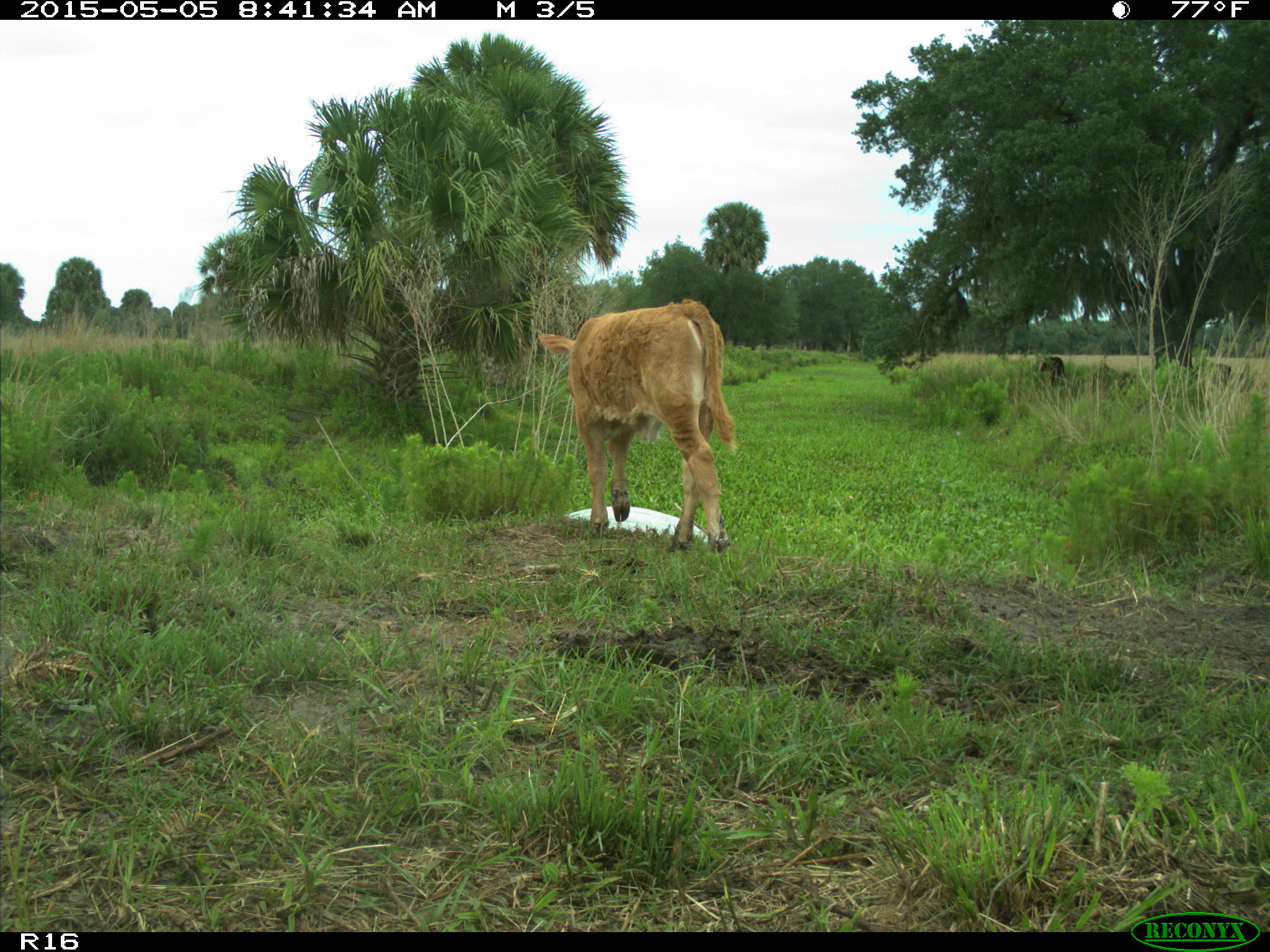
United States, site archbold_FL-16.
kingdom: Animalia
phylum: Chordata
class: Mammalia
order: Artiodactyla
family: Bovidae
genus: Bos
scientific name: Bos taurus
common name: domestic cow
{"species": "Bos taurus (domestic cow)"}